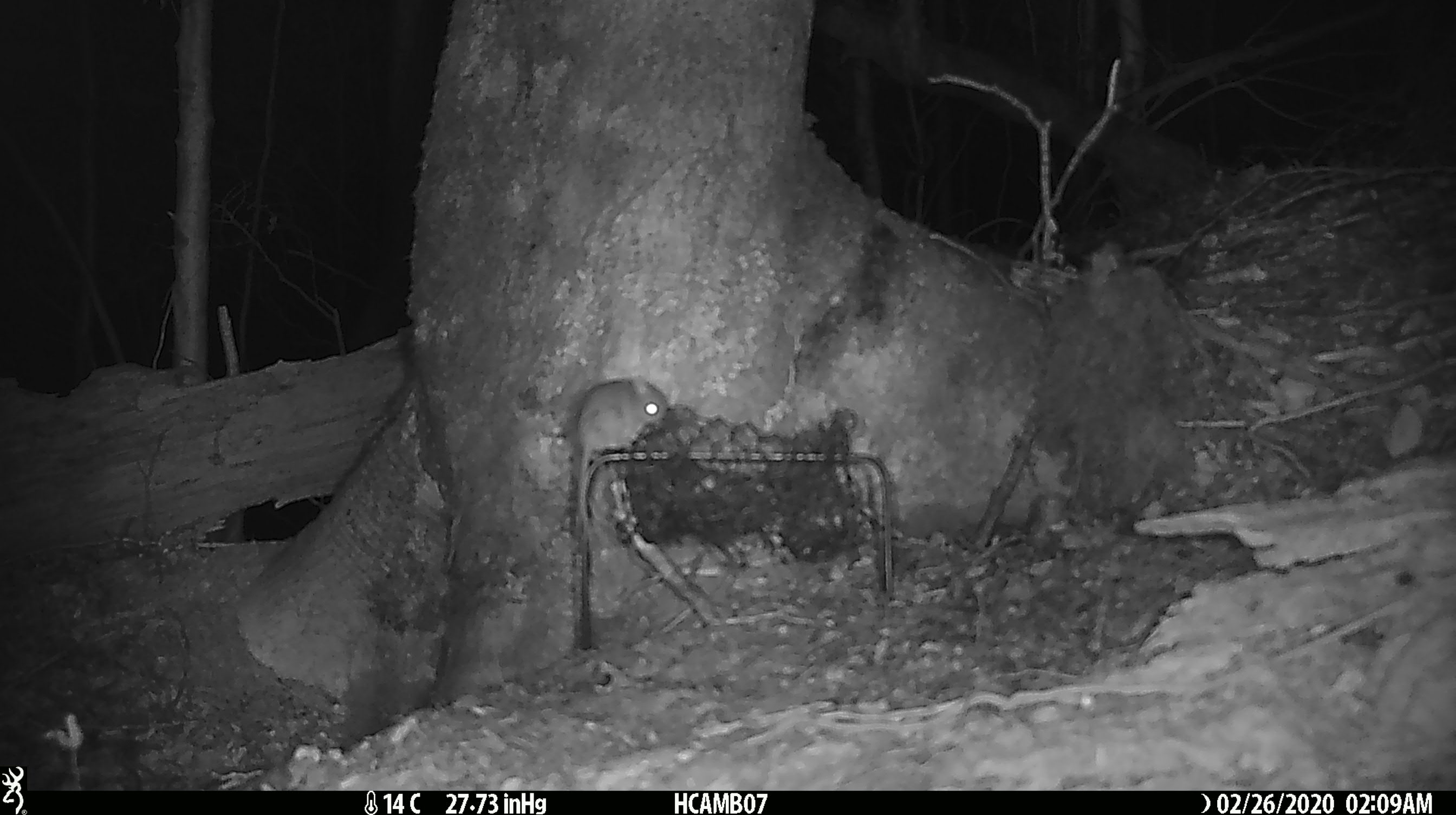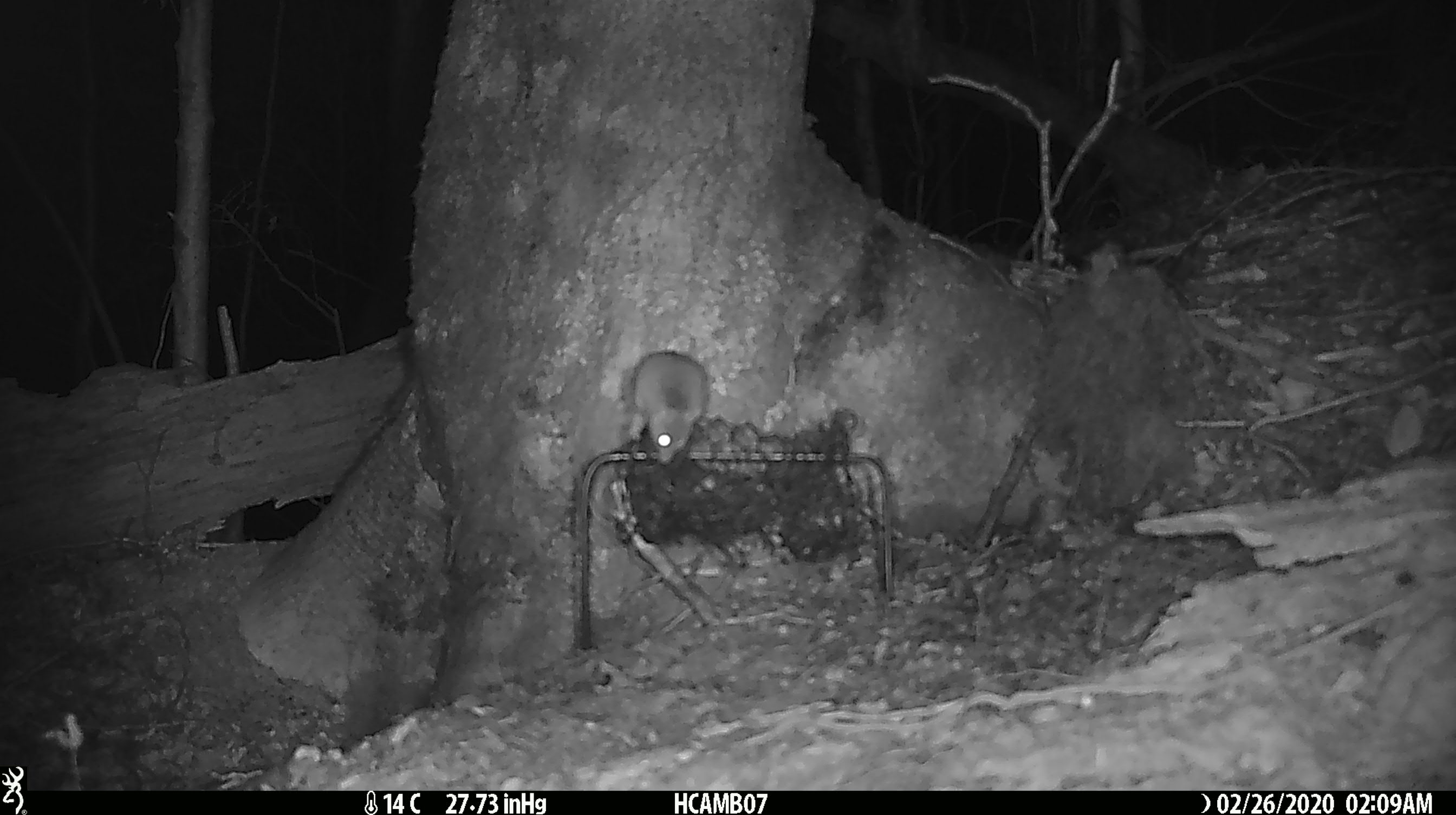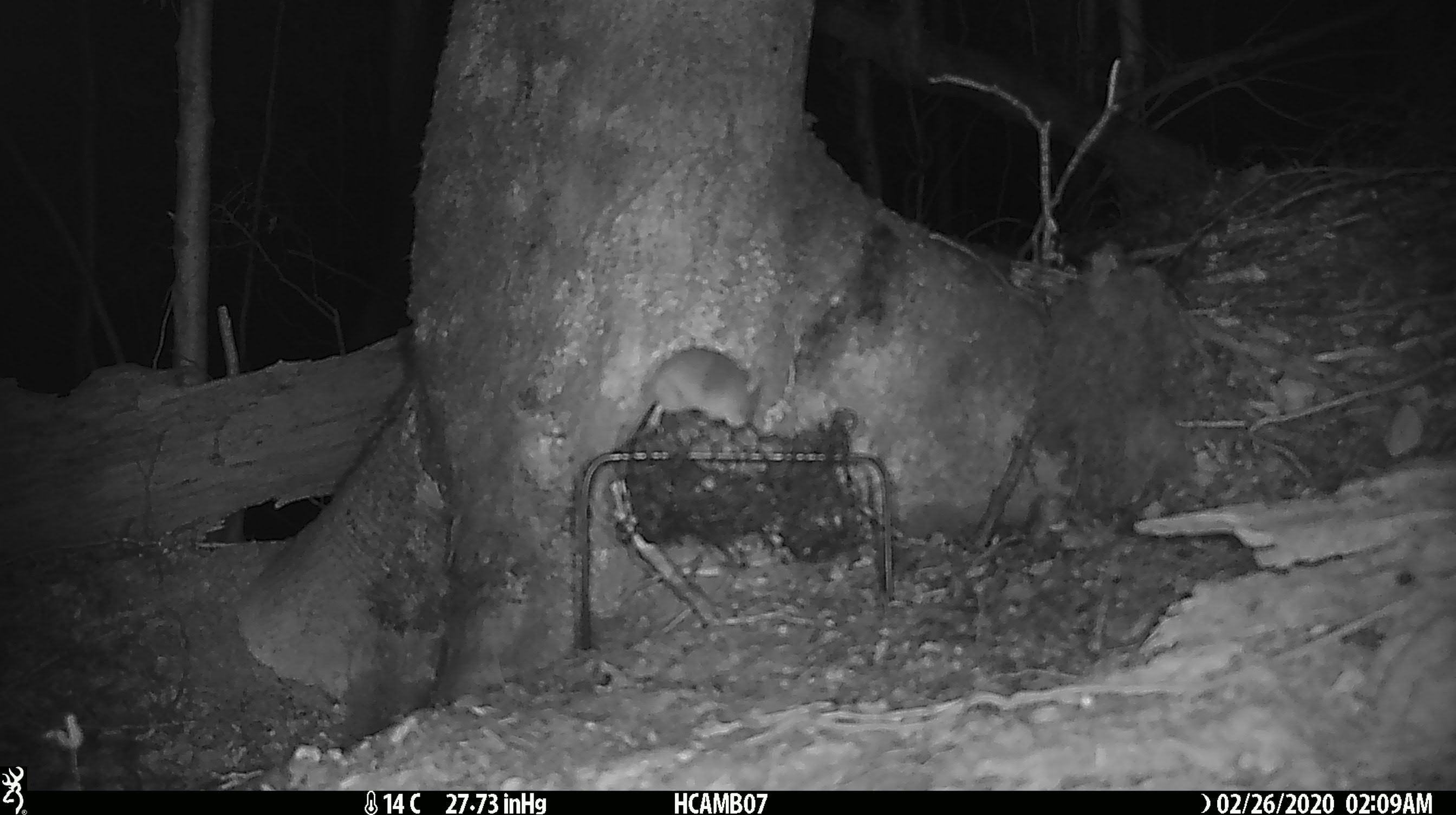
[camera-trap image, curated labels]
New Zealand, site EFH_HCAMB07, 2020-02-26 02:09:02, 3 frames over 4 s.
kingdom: Animalia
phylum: Chordata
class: Mammalia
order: Rodentia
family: Muridae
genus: Mus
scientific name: Mus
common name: mouse